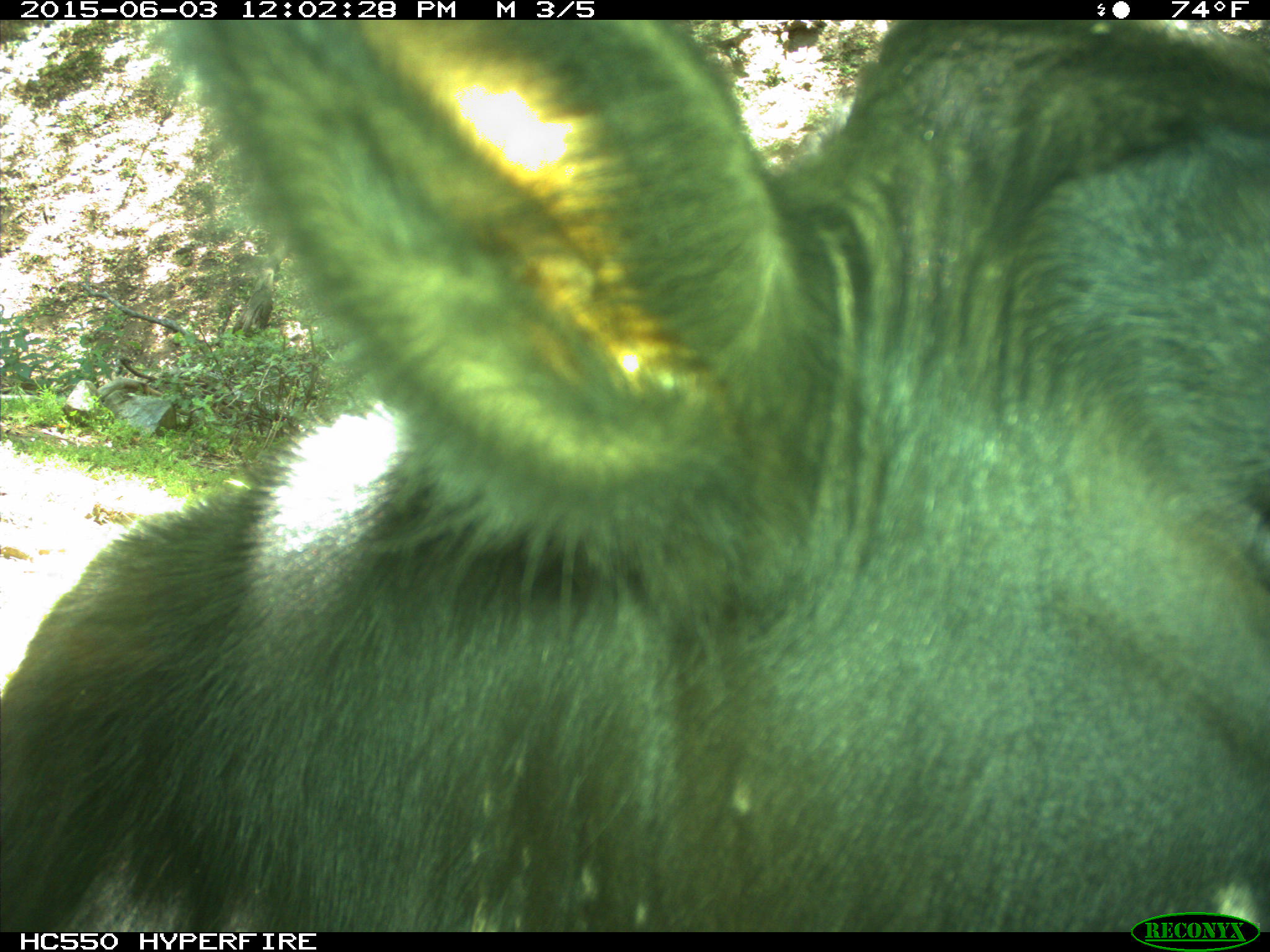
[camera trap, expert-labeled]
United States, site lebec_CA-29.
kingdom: Animalia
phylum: Chordata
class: Mammalia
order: Artiodactyla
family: Bovidae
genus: Bos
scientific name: Bos taurus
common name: domestic cow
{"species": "Bos taurus (domestic cow)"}